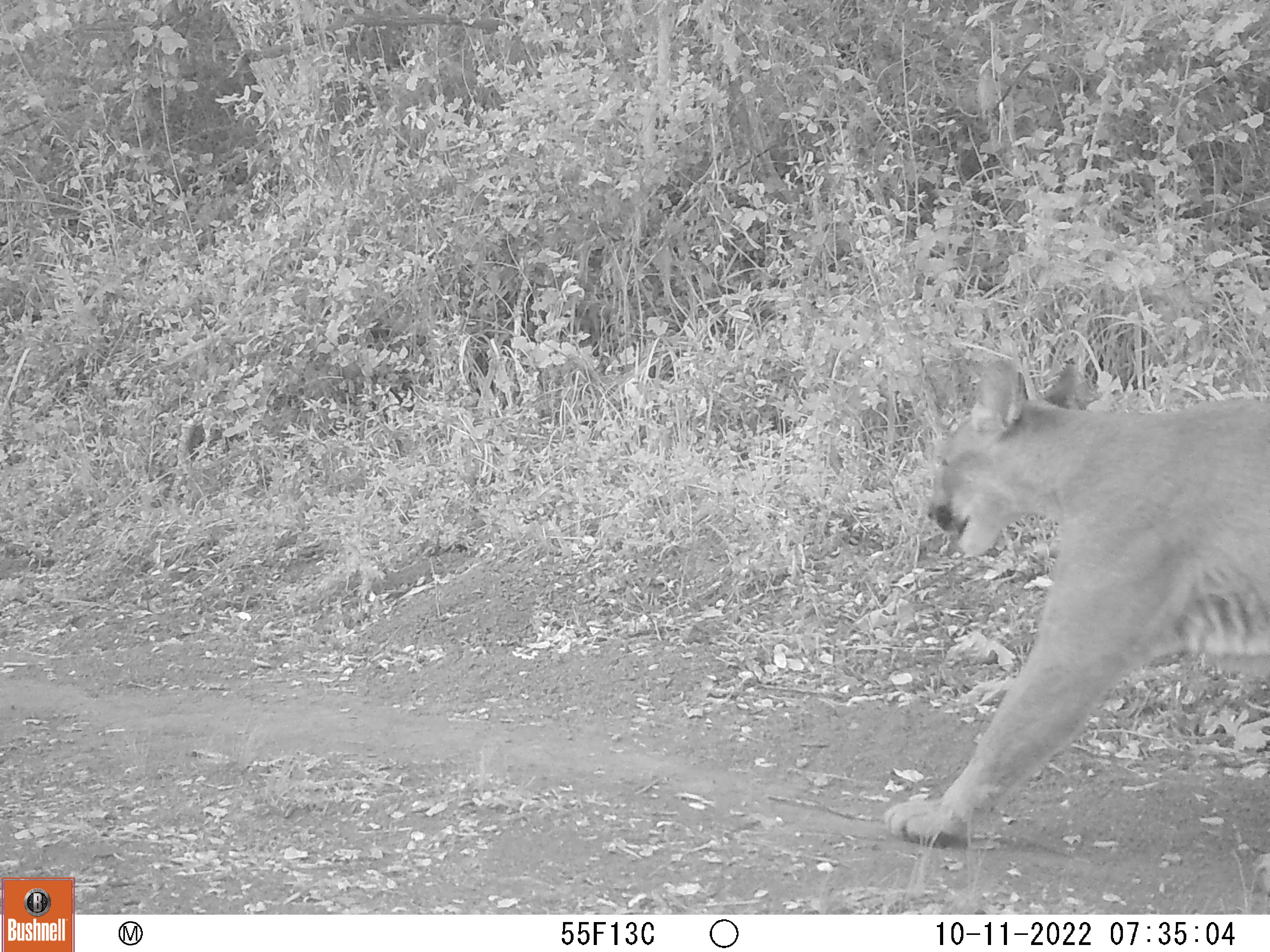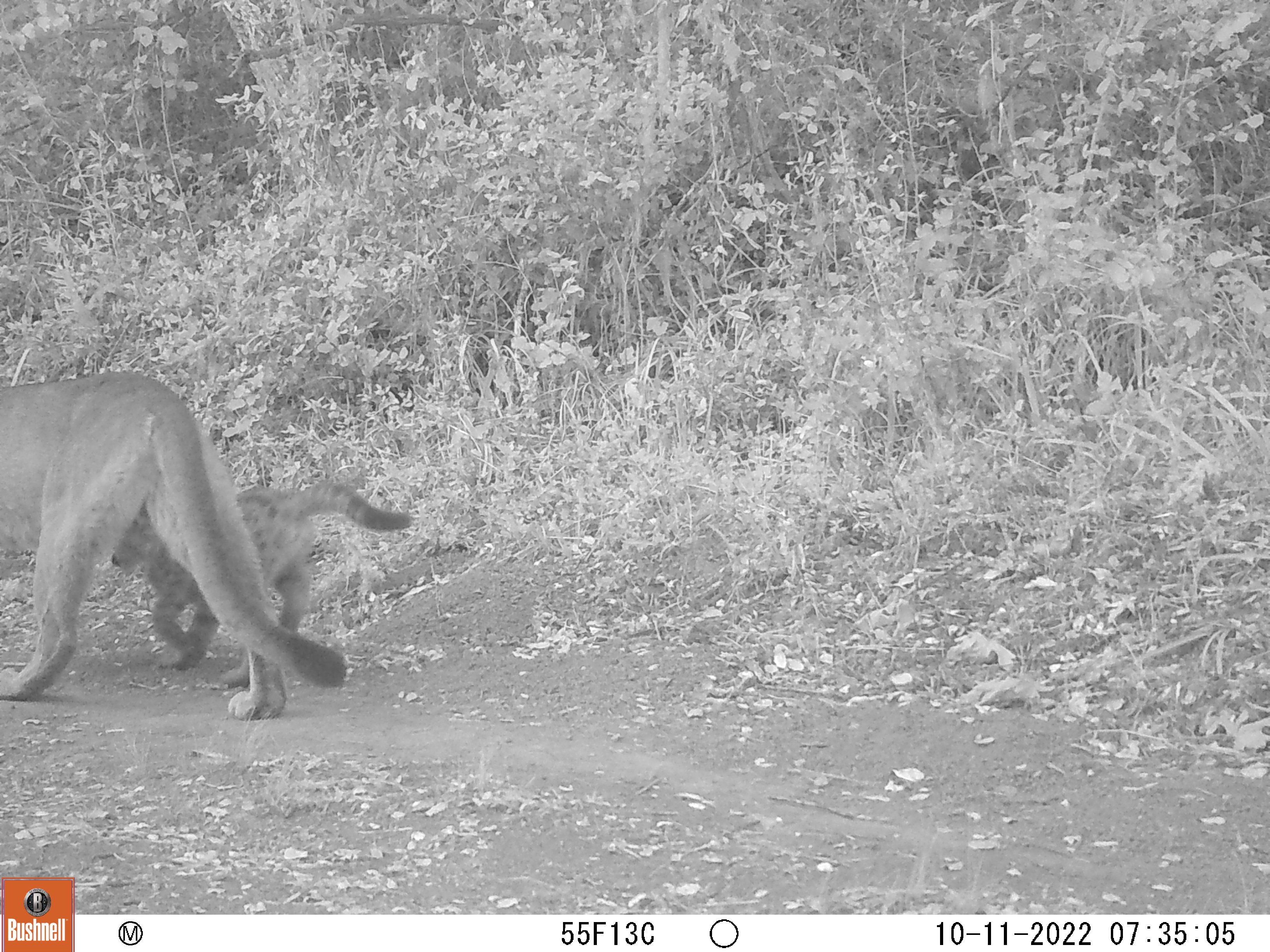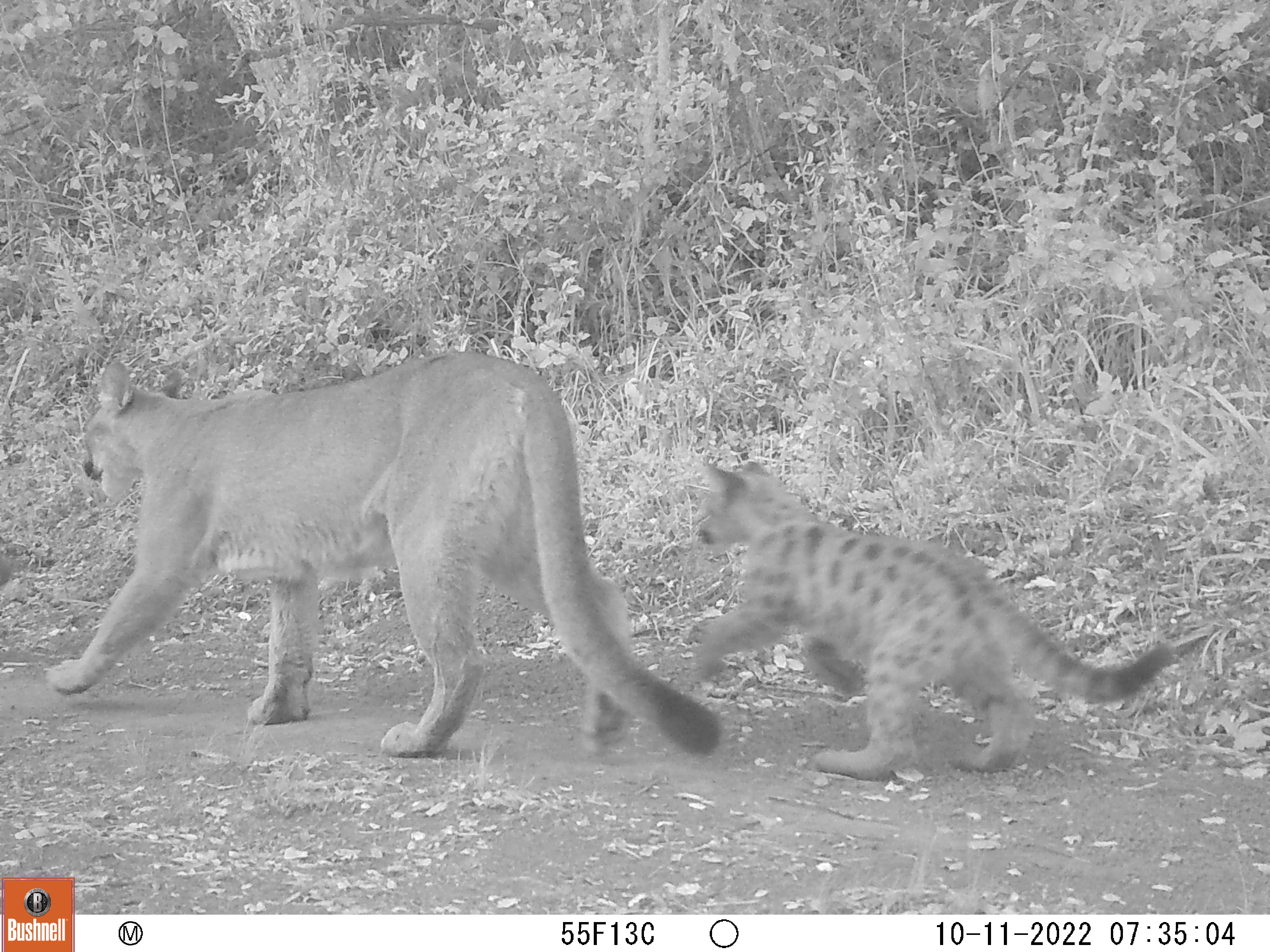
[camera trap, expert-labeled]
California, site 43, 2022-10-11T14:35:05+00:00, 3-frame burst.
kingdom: Animalia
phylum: Chordata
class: Mammalia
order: Carnivora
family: Felidae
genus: Puma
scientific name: Puma concolor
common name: puma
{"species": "puma (Puma concolor)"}